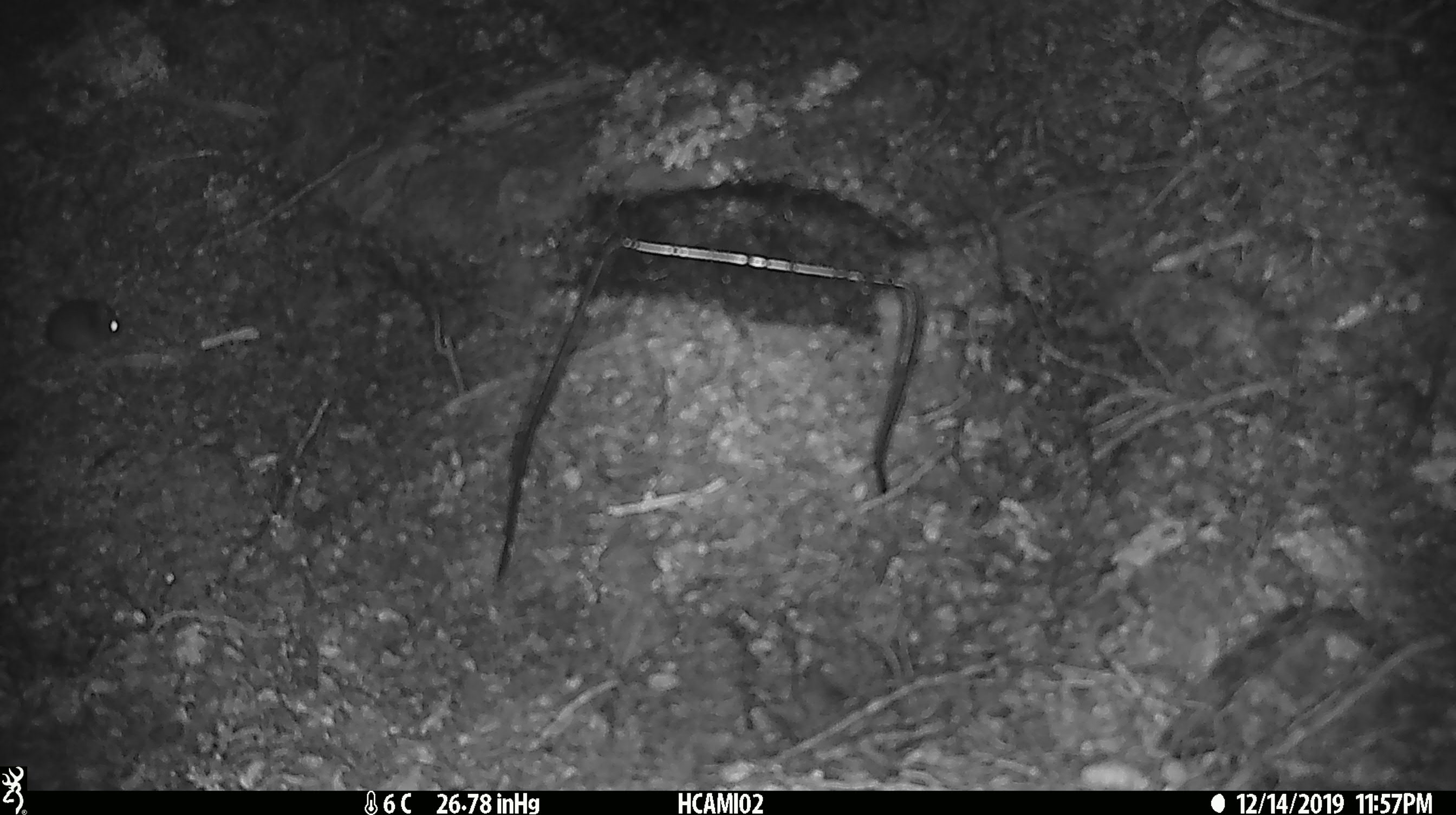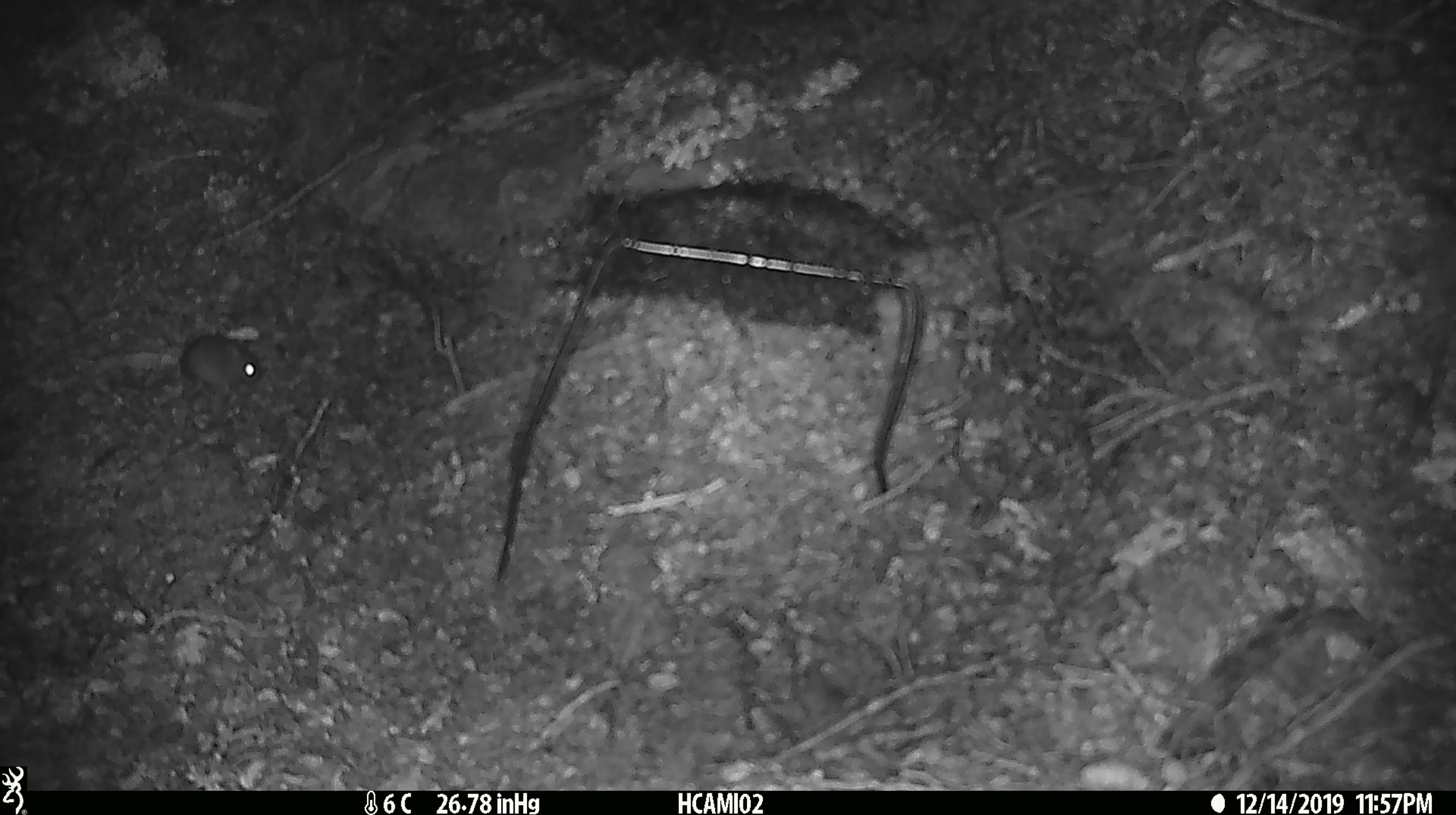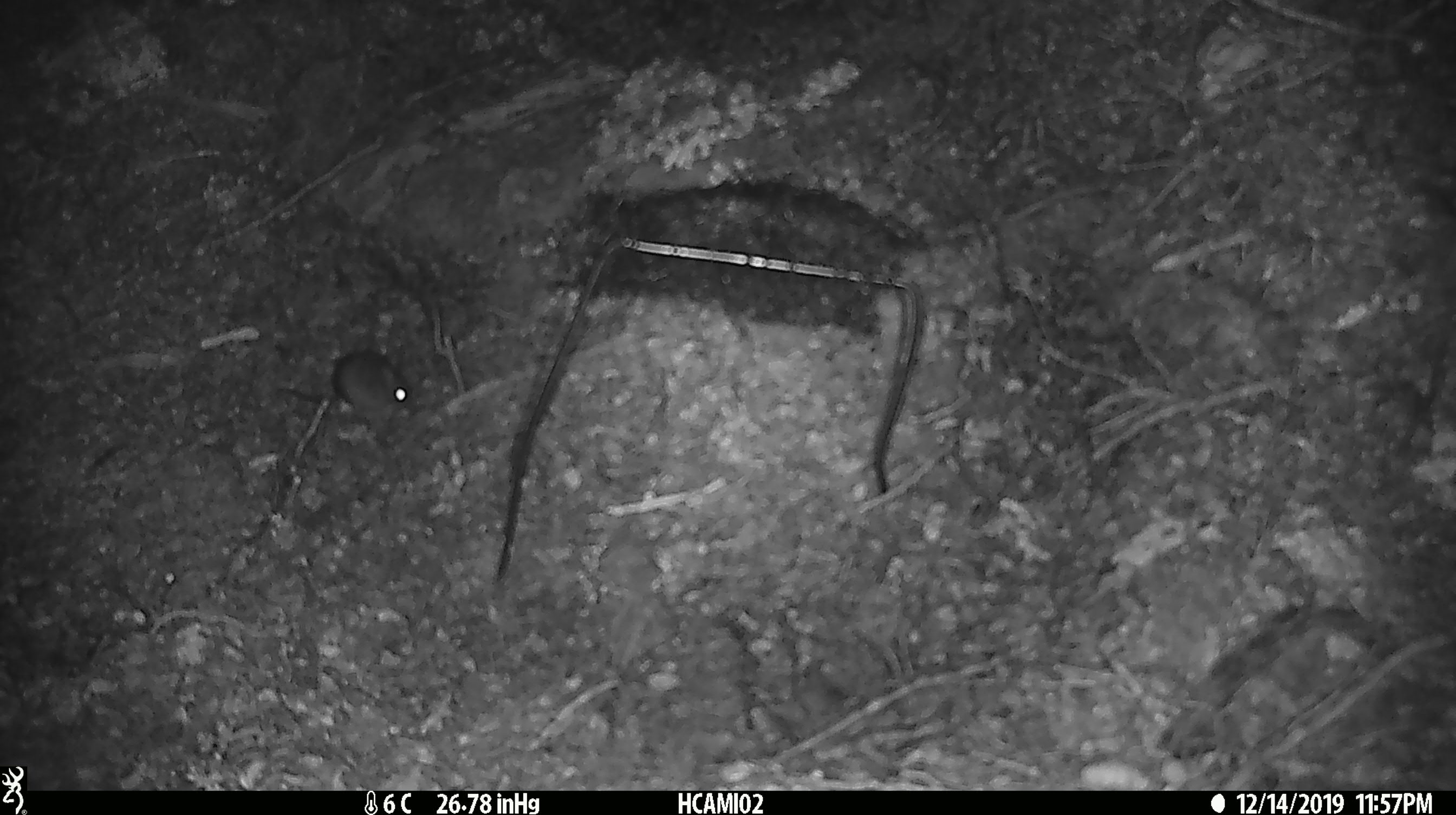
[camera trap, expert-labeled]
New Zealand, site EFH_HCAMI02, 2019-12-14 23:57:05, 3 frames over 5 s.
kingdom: Animalia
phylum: Chordata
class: Mammalia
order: Rodentia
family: Muridae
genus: Mus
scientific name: Mus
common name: mouse